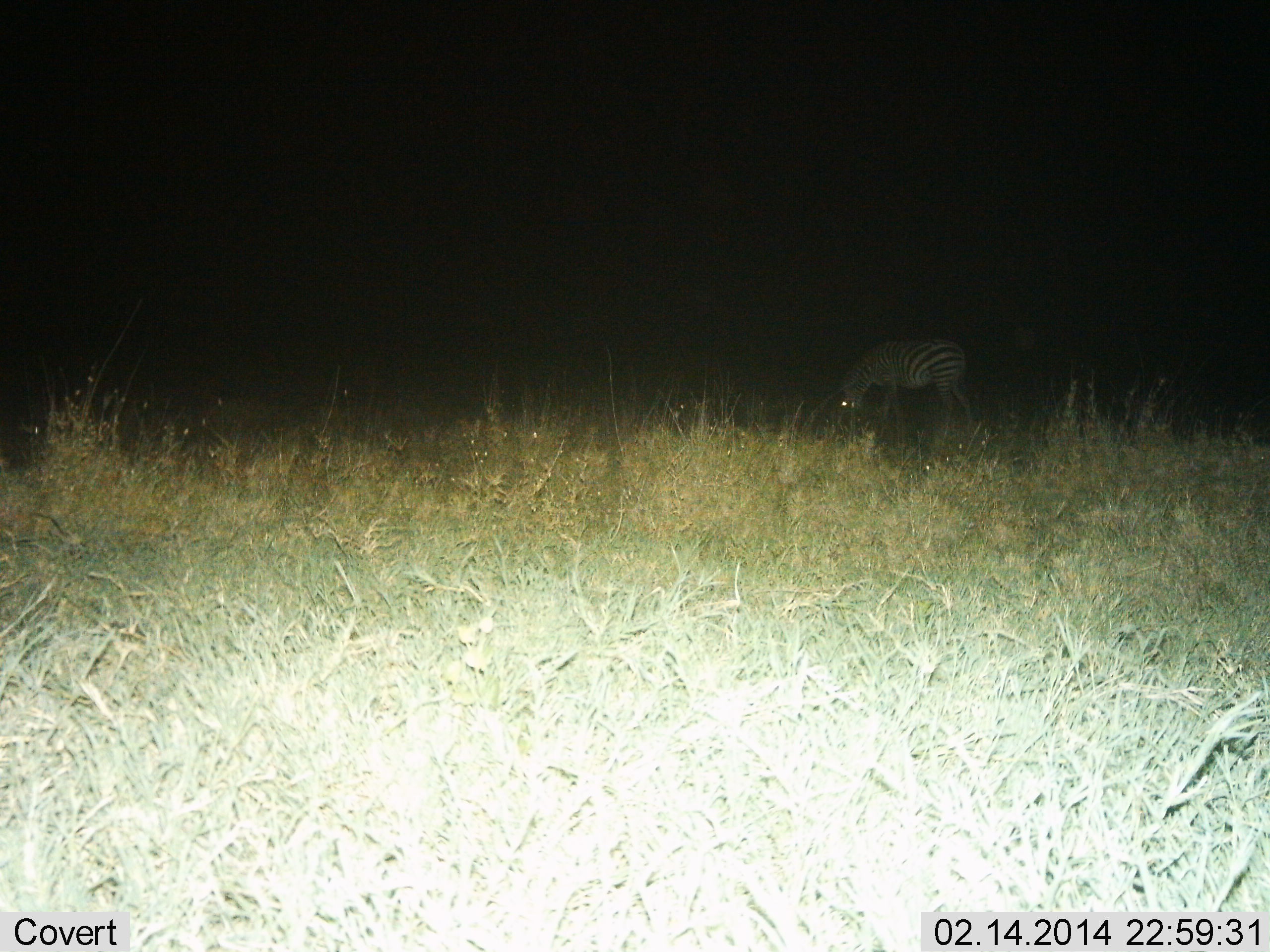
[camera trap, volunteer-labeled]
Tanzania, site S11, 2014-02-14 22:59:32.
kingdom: Animalia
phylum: Chordata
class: Mammalia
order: Perissodactyla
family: Equidae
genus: Equus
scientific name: Equus quagga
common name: plains zebra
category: zebra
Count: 1.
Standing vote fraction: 40%.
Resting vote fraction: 0%.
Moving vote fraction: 0%.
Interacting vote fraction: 0%.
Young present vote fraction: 0%.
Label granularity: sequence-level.